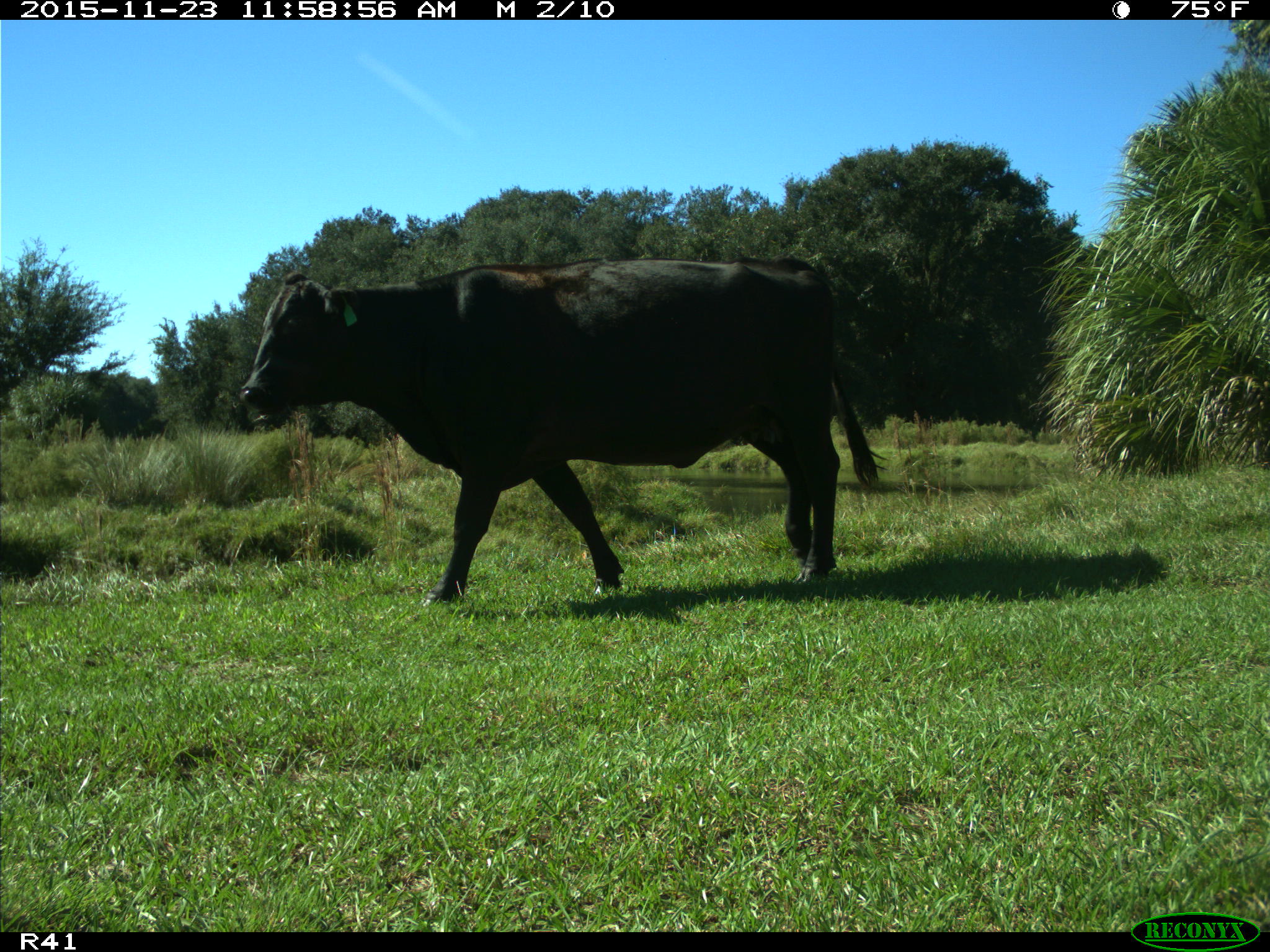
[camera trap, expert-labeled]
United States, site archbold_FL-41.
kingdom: Animalia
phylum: Chordata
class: Mammalia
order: Artiodactyla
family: Bovidae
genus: Bos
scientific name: Bos taurus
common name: domestic cow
Bos taurus (domestic cow).